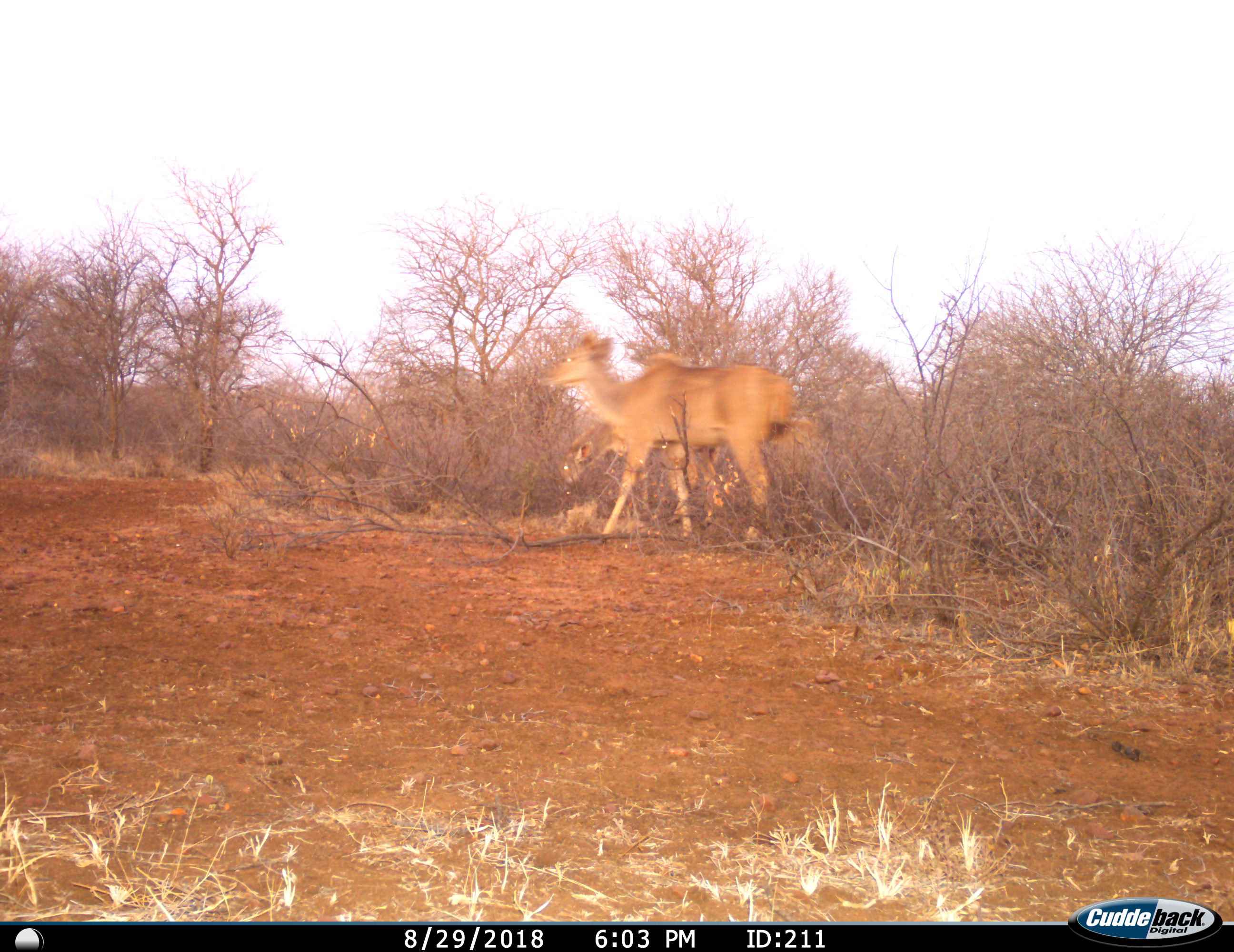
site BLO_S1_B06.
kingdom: Animalia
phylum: Chordata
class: Mammalia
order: Artiodactyla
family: Bovidae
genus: Tragelaphus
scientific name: Tragelaphus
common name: kudu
Kudu (Tragelaphus), count 2. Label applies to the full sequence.